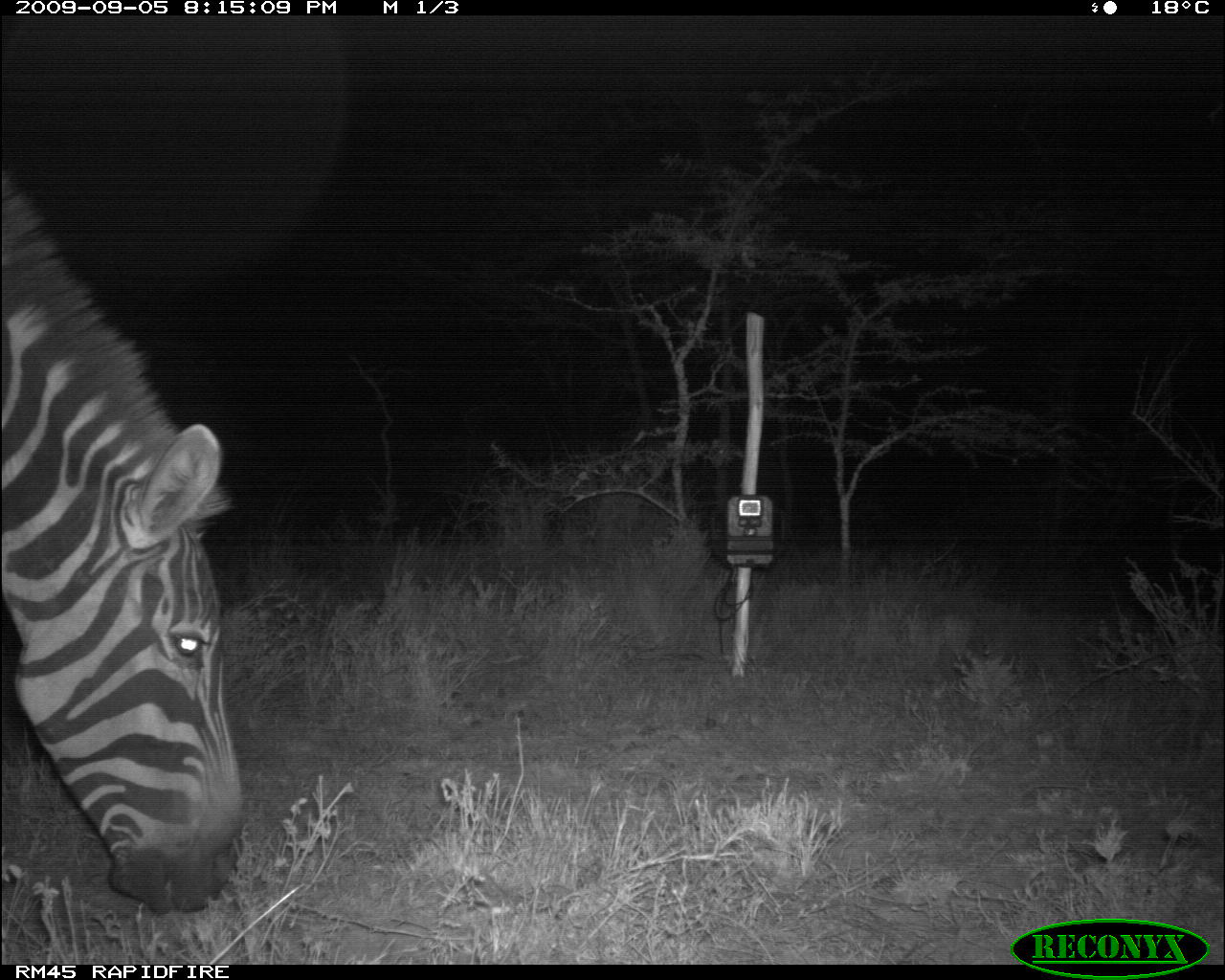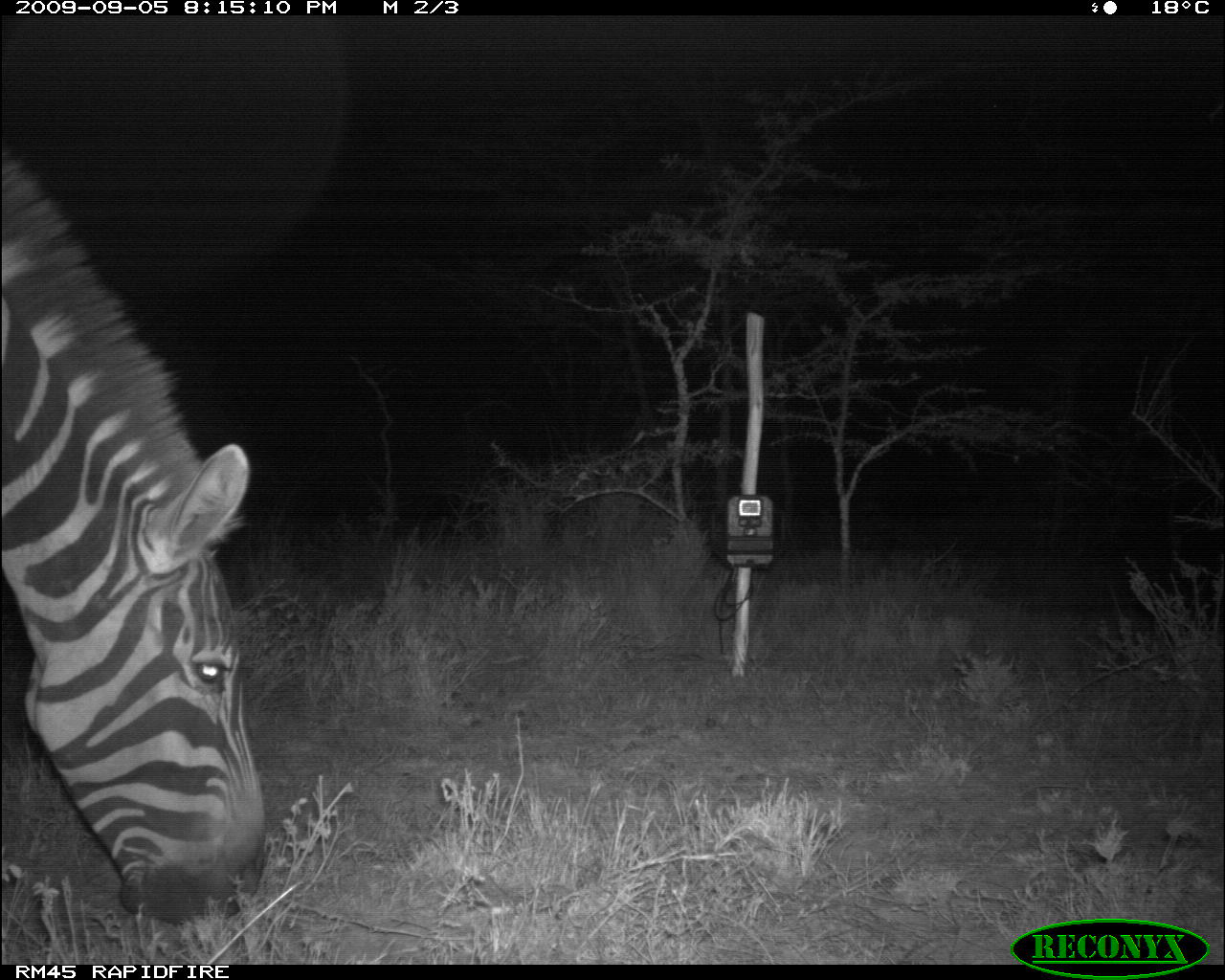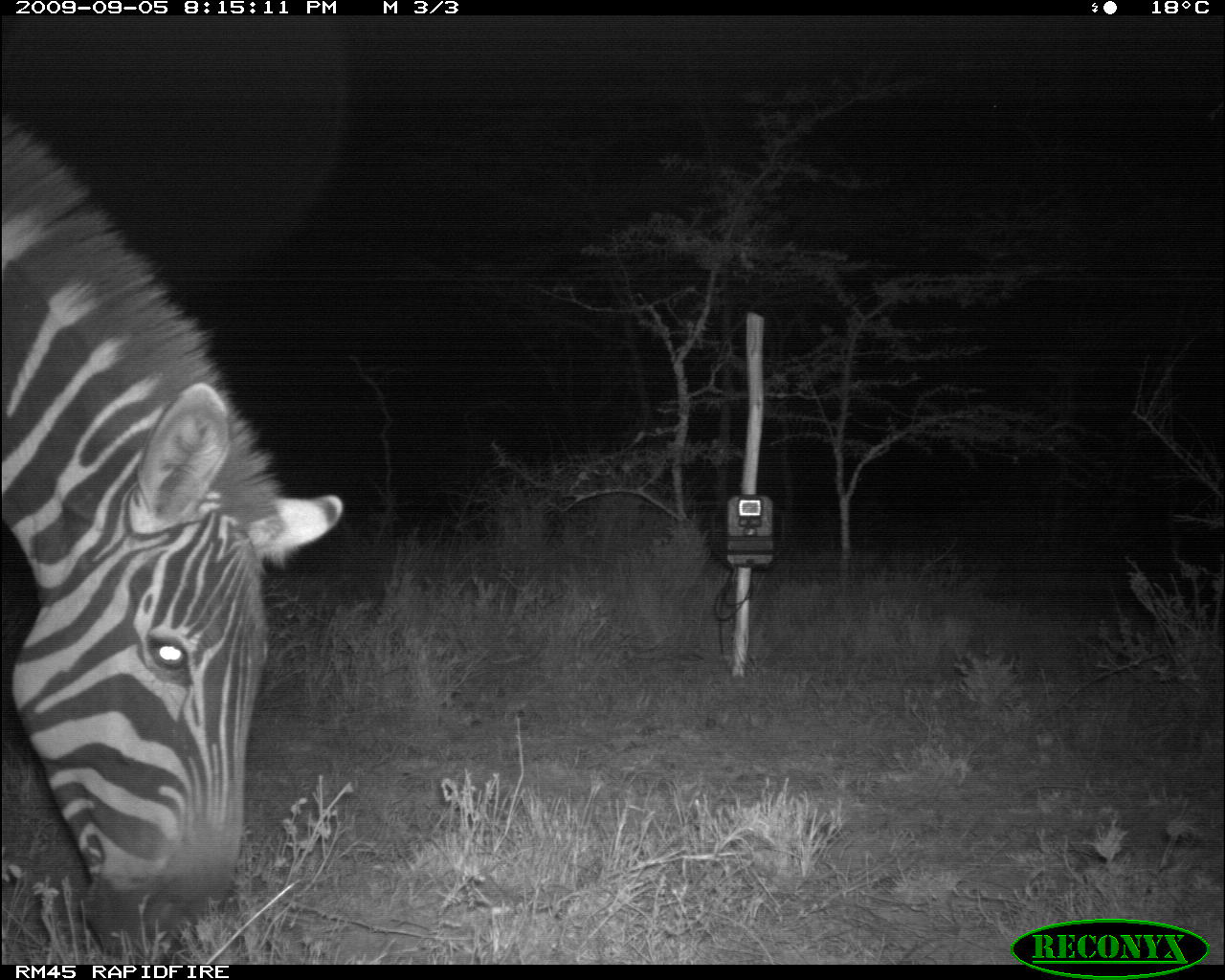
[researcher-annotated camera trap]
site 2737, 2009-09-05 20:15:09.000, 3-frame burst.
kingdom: Animalia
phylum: Chordata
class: Mammalia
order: Perissodactyla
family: Equidae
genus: Equus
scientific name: Equus quagga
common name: plains zebra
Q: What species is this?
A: Equus quagga (plains zebra).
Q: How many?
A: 1.